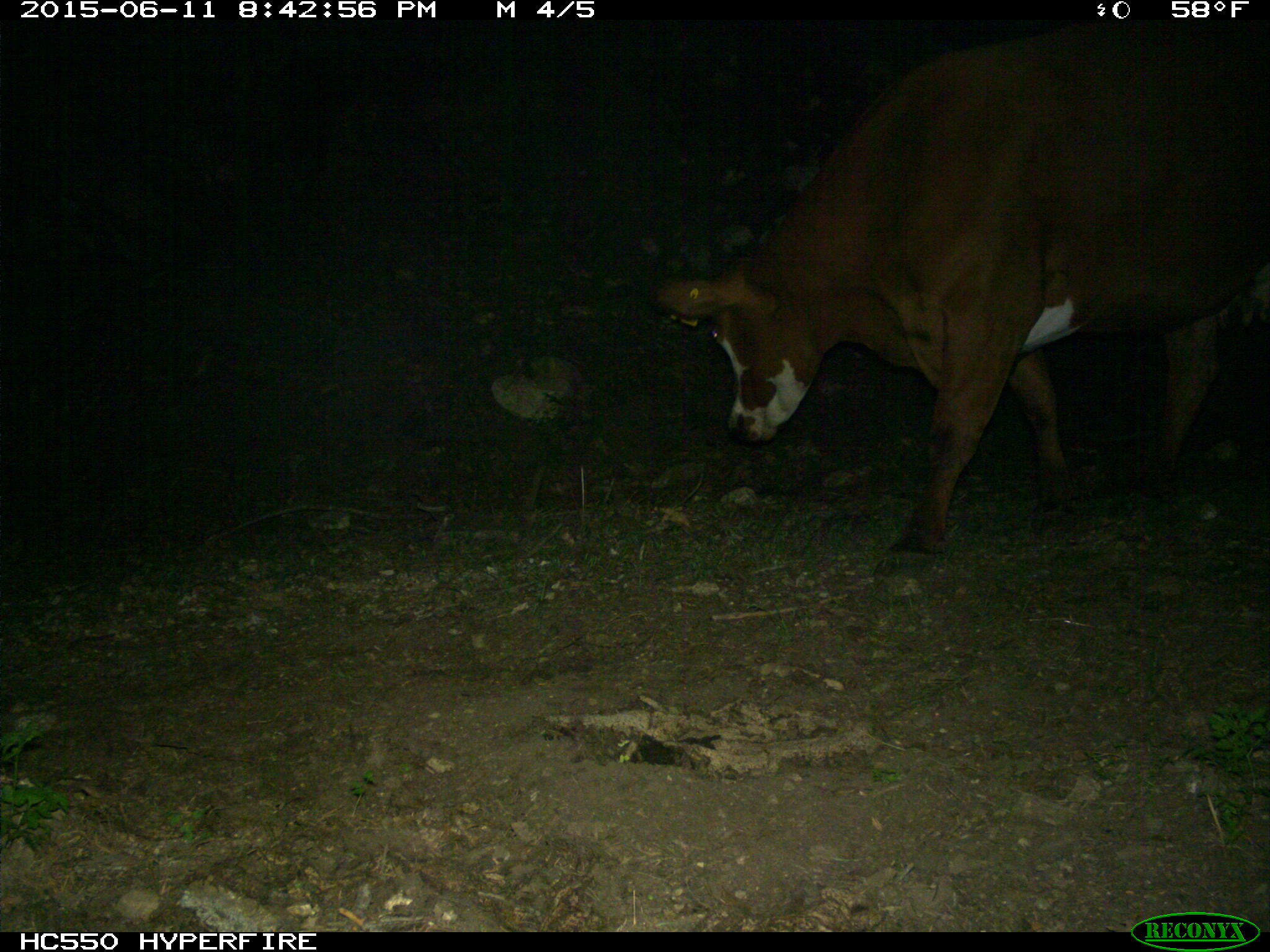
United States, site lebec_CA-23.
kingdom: Animalia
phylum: Chordata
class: Mammalia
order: Artiodactyla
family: Bovidae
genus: Bos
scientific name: Bos taurus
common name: domestic cow